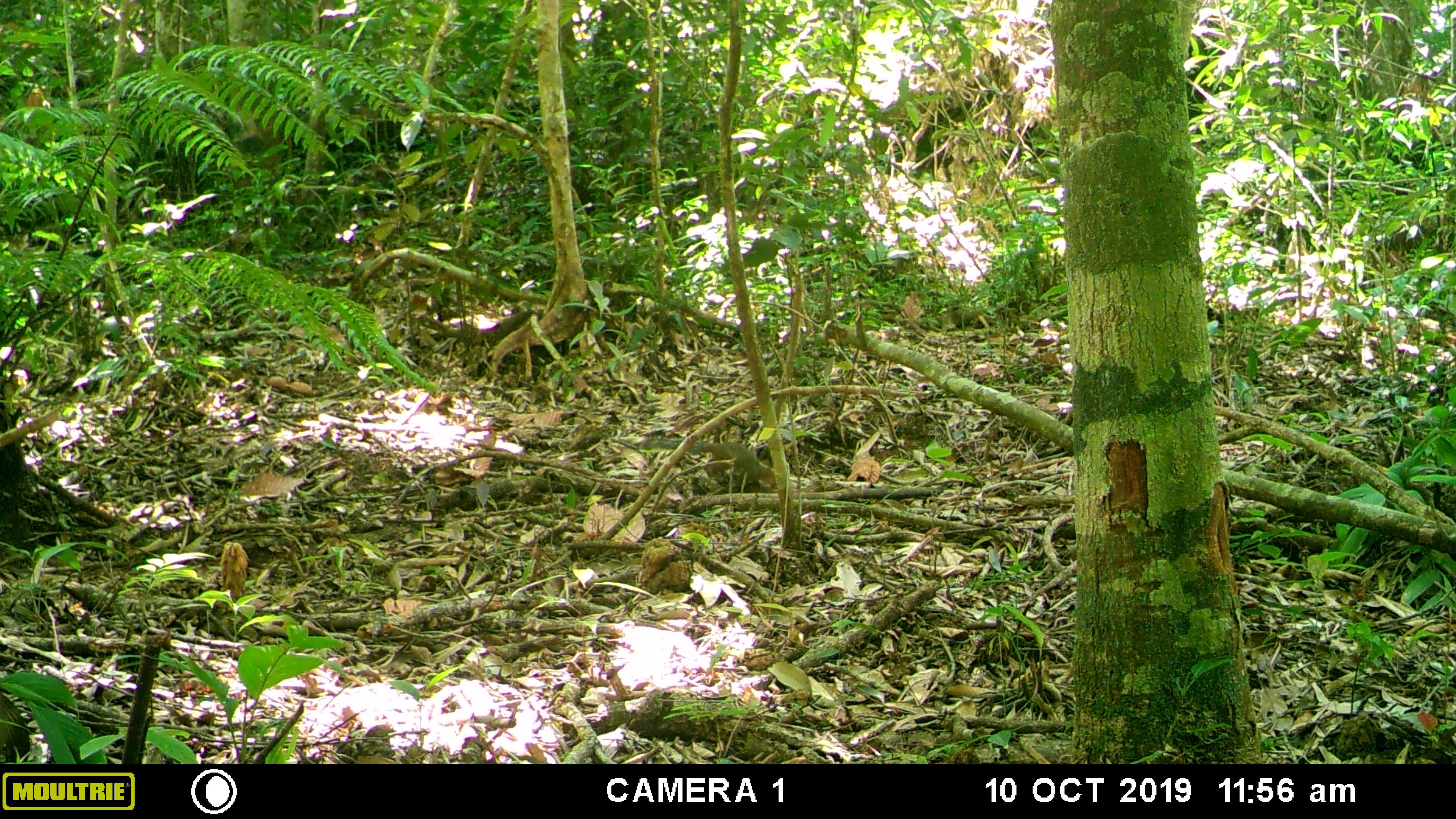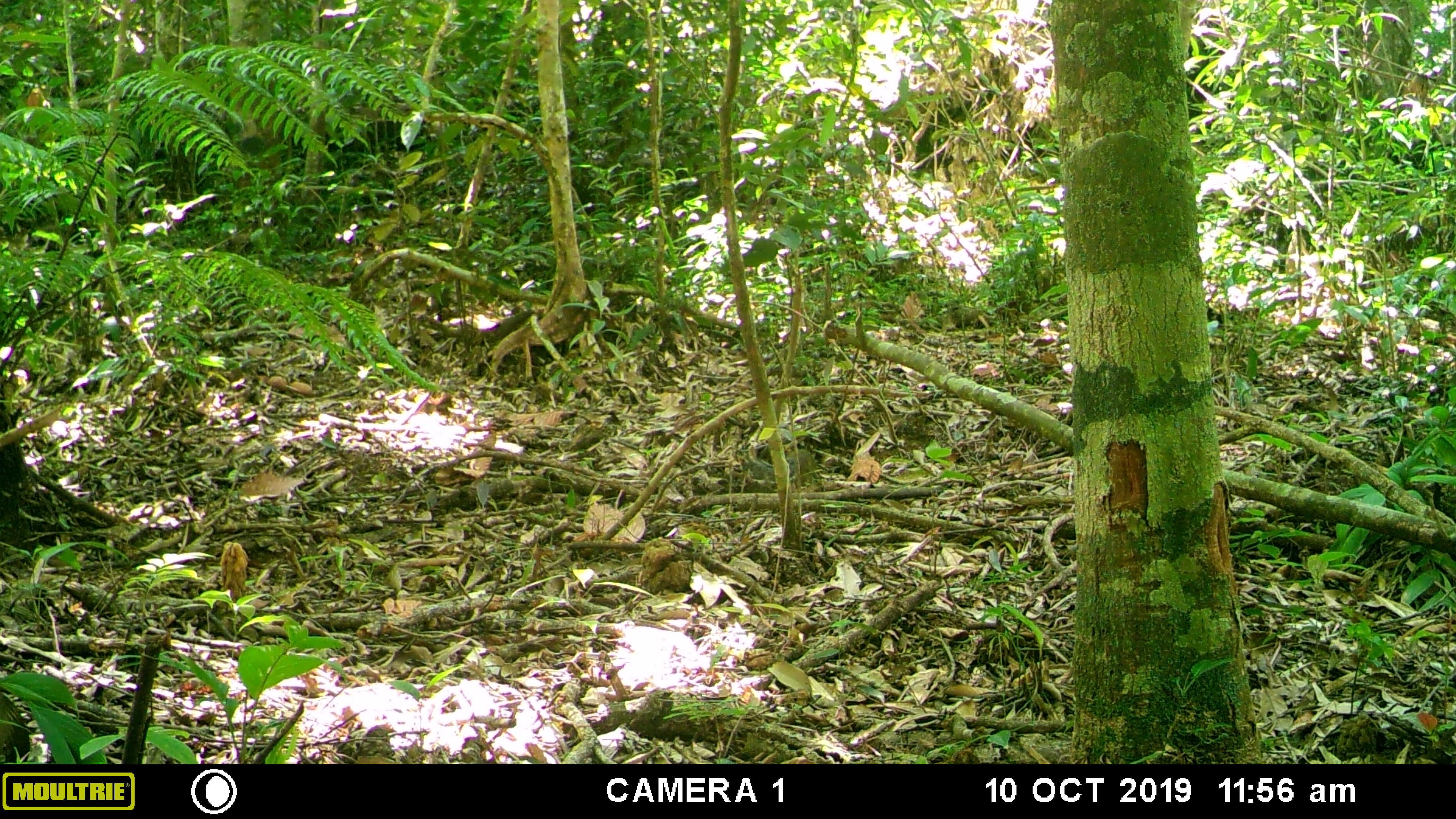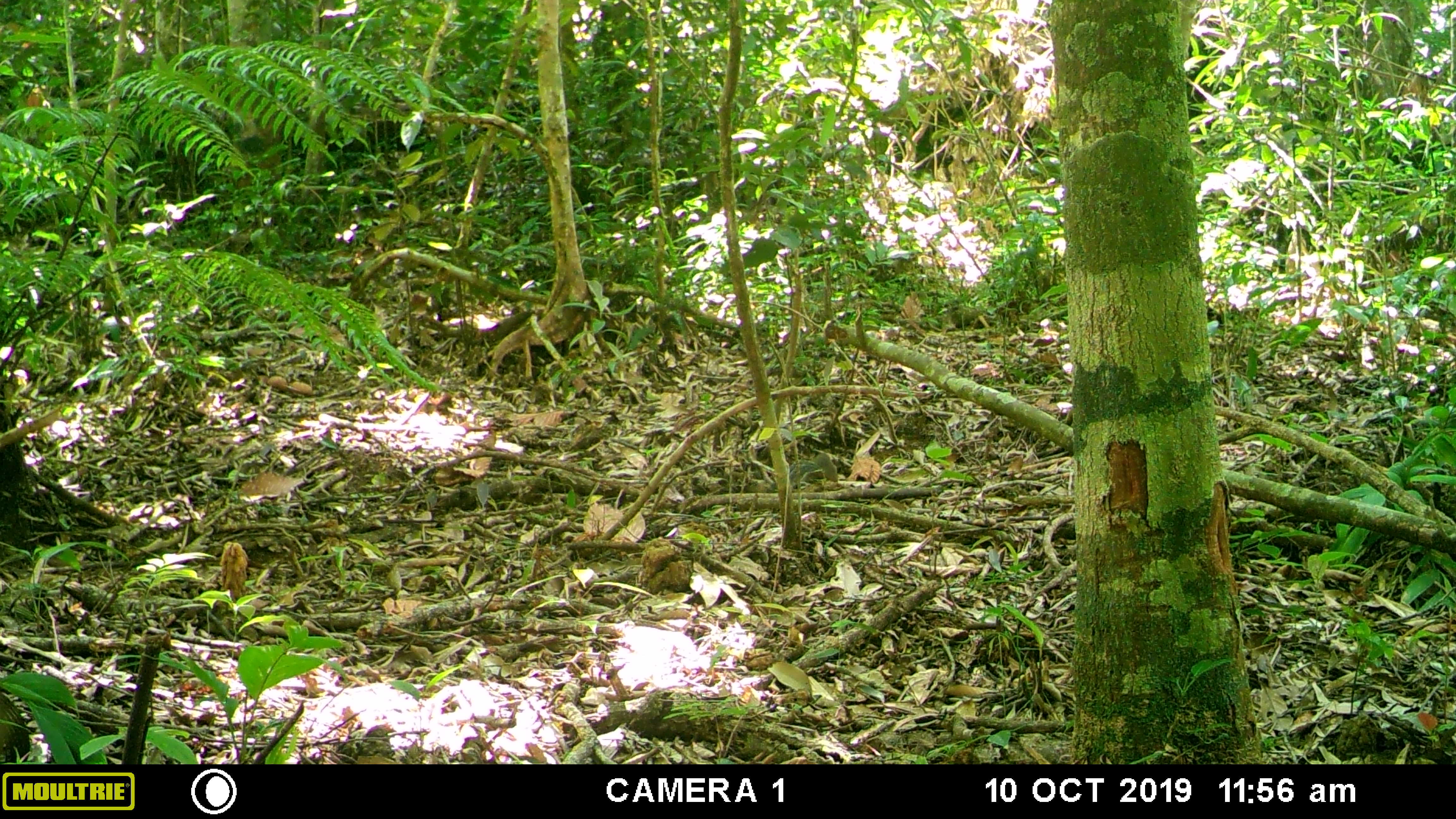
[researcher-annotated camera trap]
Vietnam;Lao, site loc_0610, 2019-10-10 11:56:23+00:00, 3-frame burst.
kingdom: Animalia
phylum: Chordata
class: Mammalia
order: Scandentia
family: Tupaiidae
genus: Tupaia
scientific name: Tupaia belangeri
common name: northern treeshrew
Northern treeshrew (Tupaia belangeri). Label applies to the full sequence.